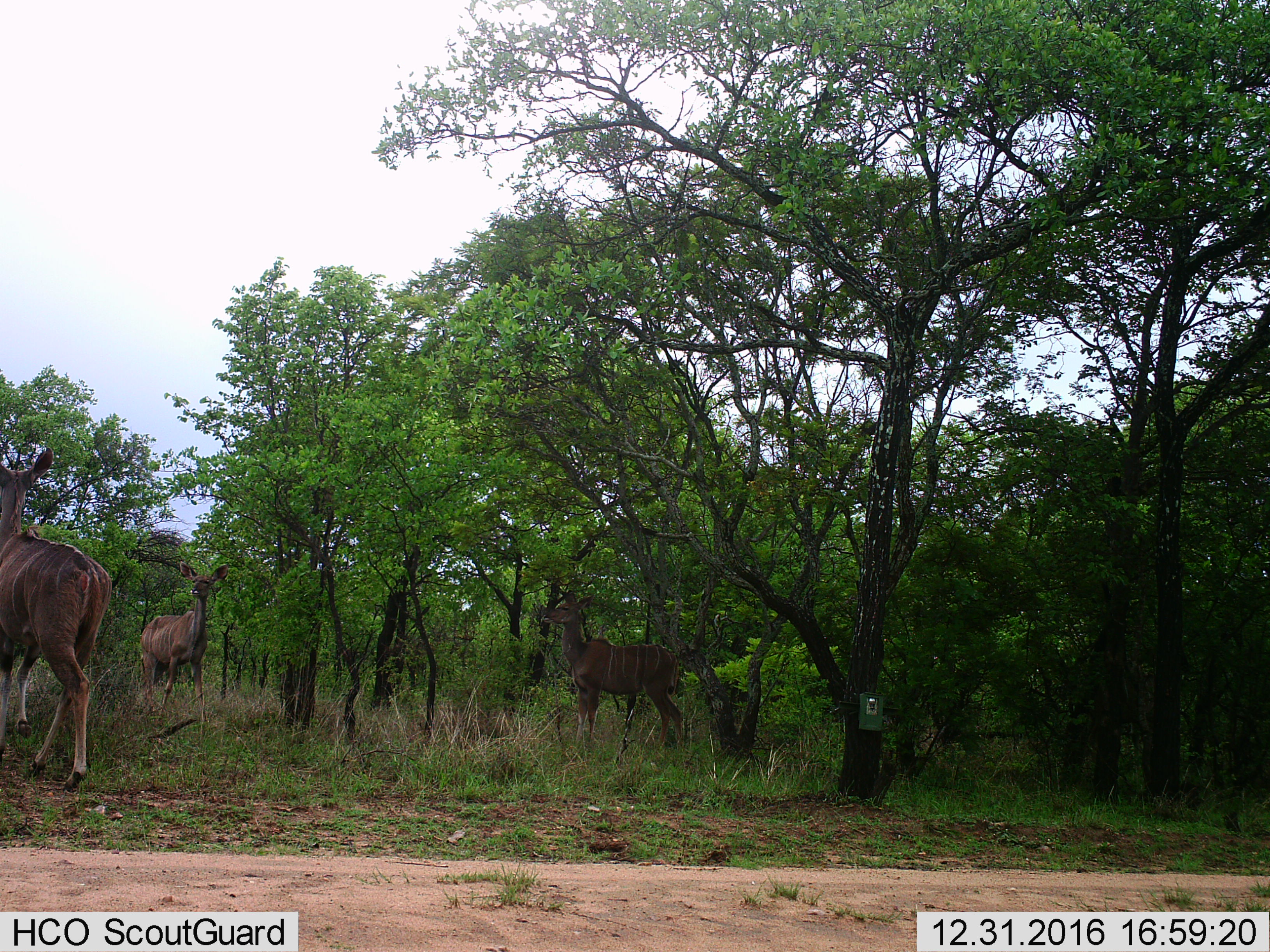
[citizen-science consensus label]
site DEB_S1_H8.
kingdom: Animalia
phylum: Chordata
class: Mammalia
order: Artiodactyla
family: Bovidae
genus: Tragelaphus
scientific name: Tragelaphus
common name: kudu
Kudu (Tragelaphus), count 3. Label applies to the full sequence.